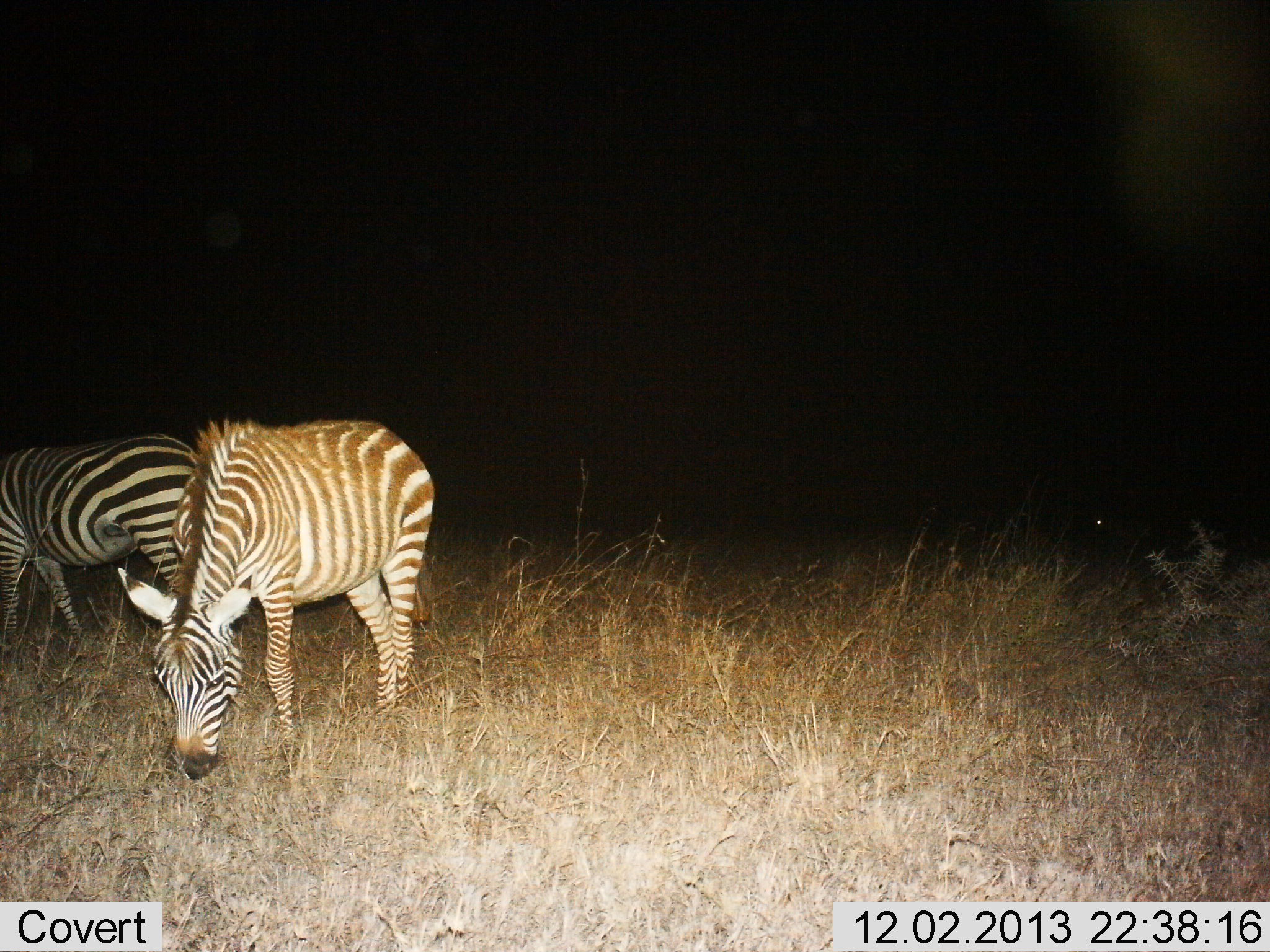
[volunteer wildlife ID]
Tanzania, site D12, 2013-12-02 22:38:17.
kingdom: Animalia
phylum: Chordata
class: Mammalia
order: Perissodactyla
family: Equidae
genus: Equus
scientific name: Equus quagga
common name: plains zebra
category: zebra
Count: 2.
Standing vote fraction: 40%.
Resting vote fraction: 0%.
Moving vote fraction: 0%.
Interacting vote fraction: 0%.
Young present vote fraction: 0%.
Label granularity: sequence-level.